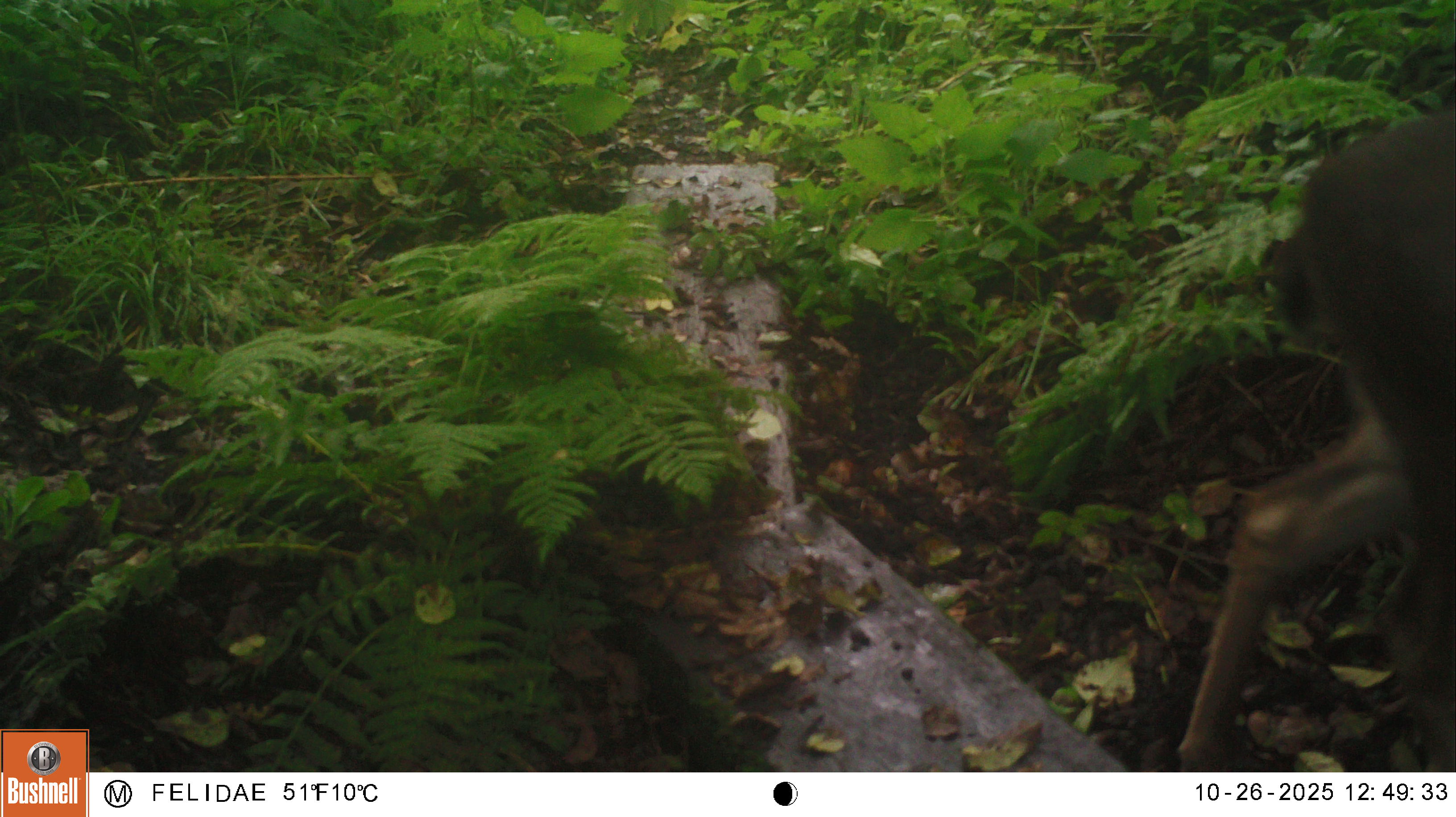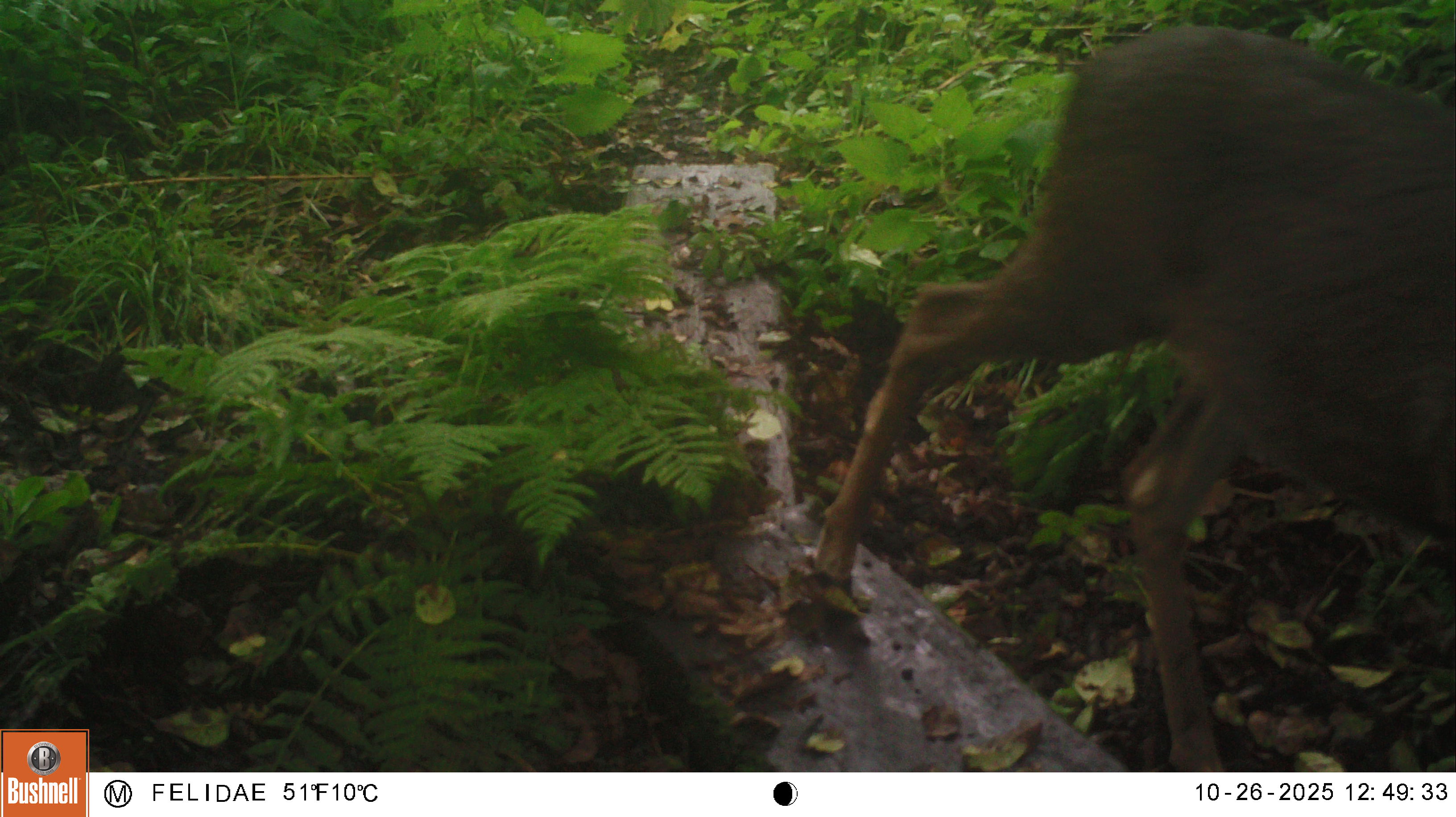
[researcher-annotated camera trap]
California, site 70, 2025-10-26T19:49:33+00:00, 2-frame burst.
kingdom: Animalia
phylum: Chordata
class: Mammalia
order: Artiodactyla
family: Cervidae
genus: Odocoileus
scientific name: Odocoileus hemionus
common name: mule deer